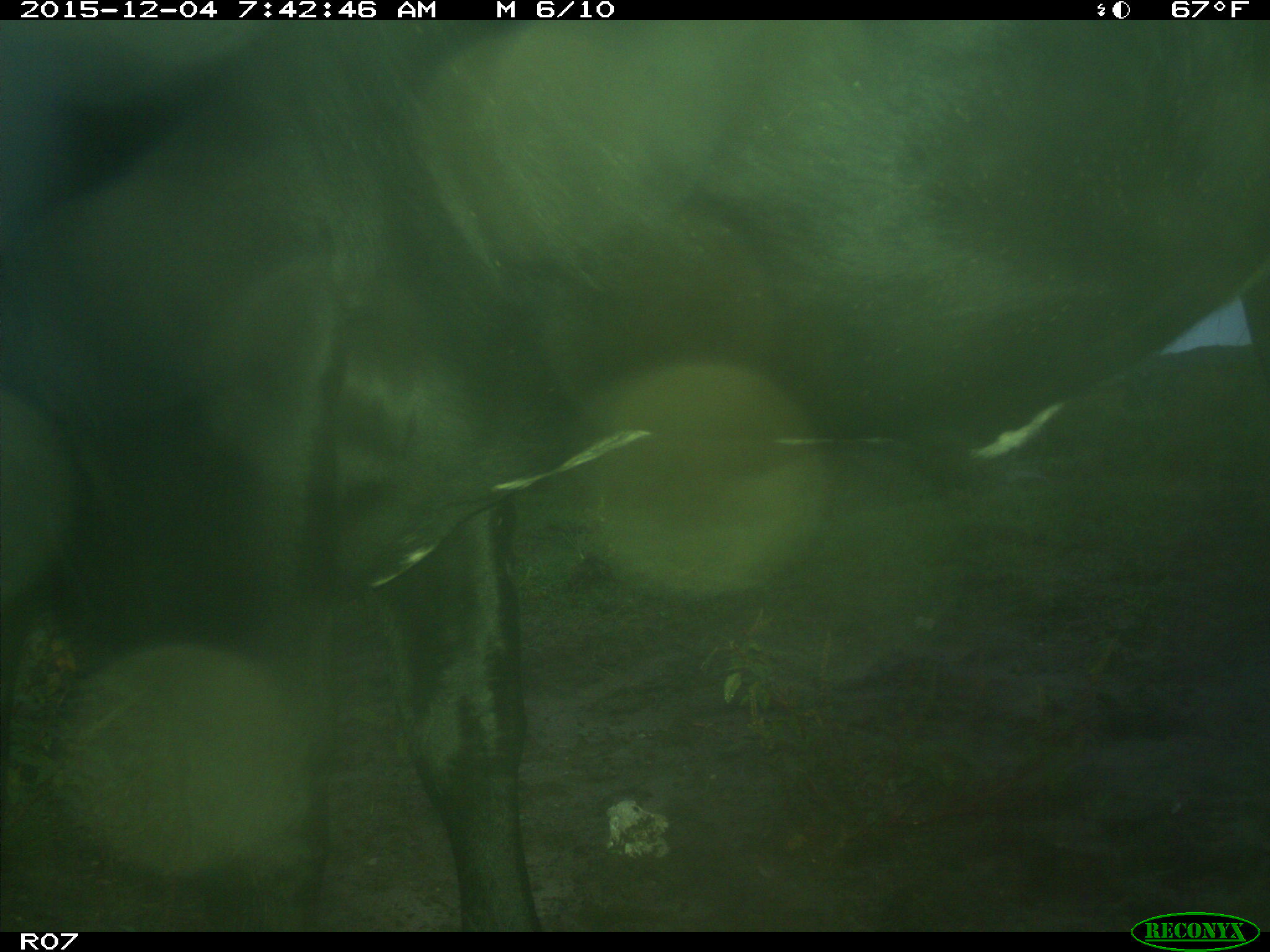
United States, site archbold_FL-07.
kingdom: Animalia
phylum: Chordata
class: Mammalia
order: Artiodactyla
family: Bovidae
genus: Bos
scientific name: Bos taurus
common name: domestic cow